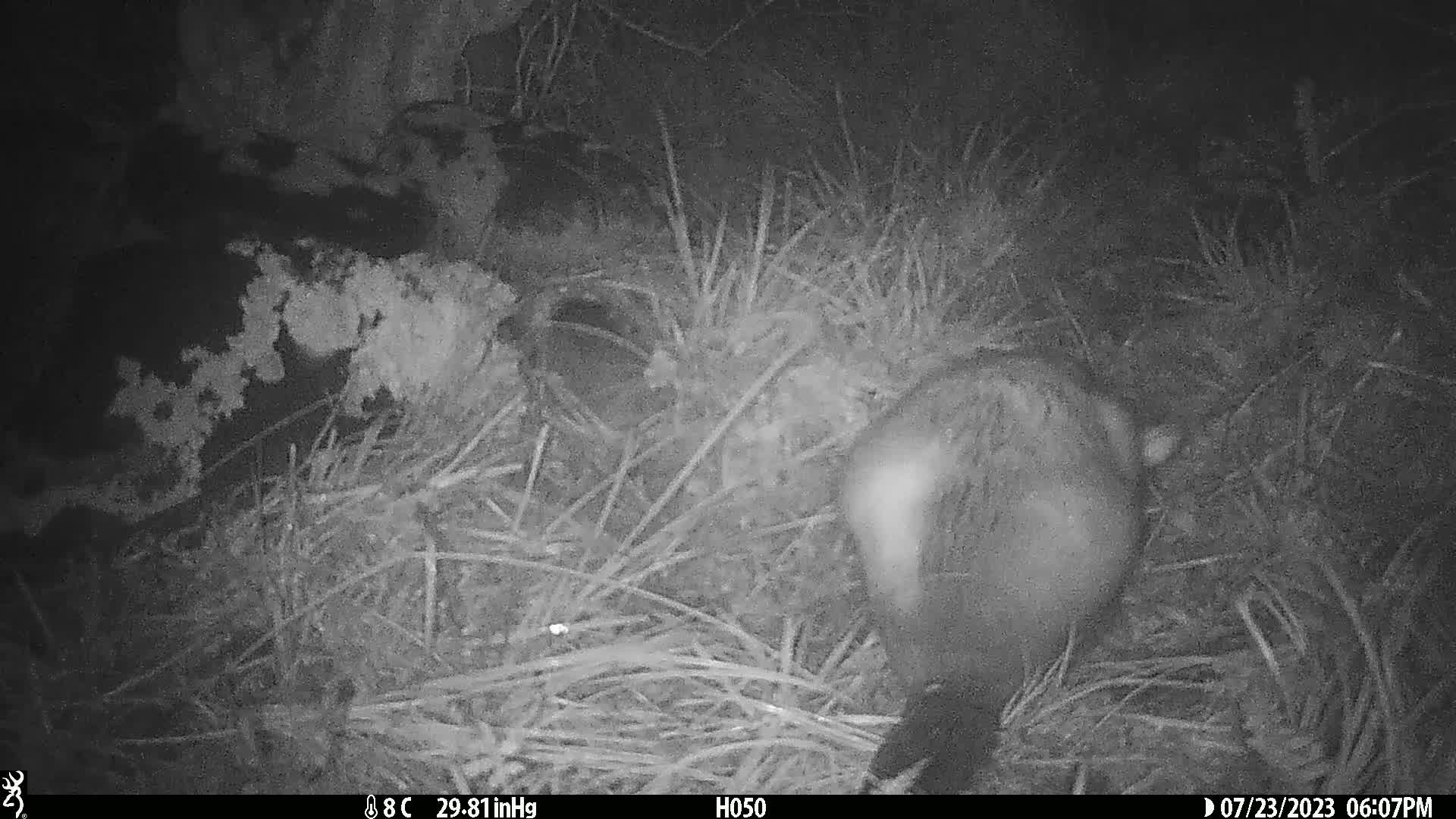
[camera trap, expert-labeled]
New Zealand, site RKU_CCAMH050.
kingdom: Animalia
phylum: Chordata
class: Mammalia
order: Diprotodontia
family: Phalangeridae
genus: Trichosurus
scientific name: Trichosurus vulpecula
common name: common brushtail possum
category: possum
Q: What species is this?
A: Possum (common brushtail possum) (Trichosurus vulpecula).